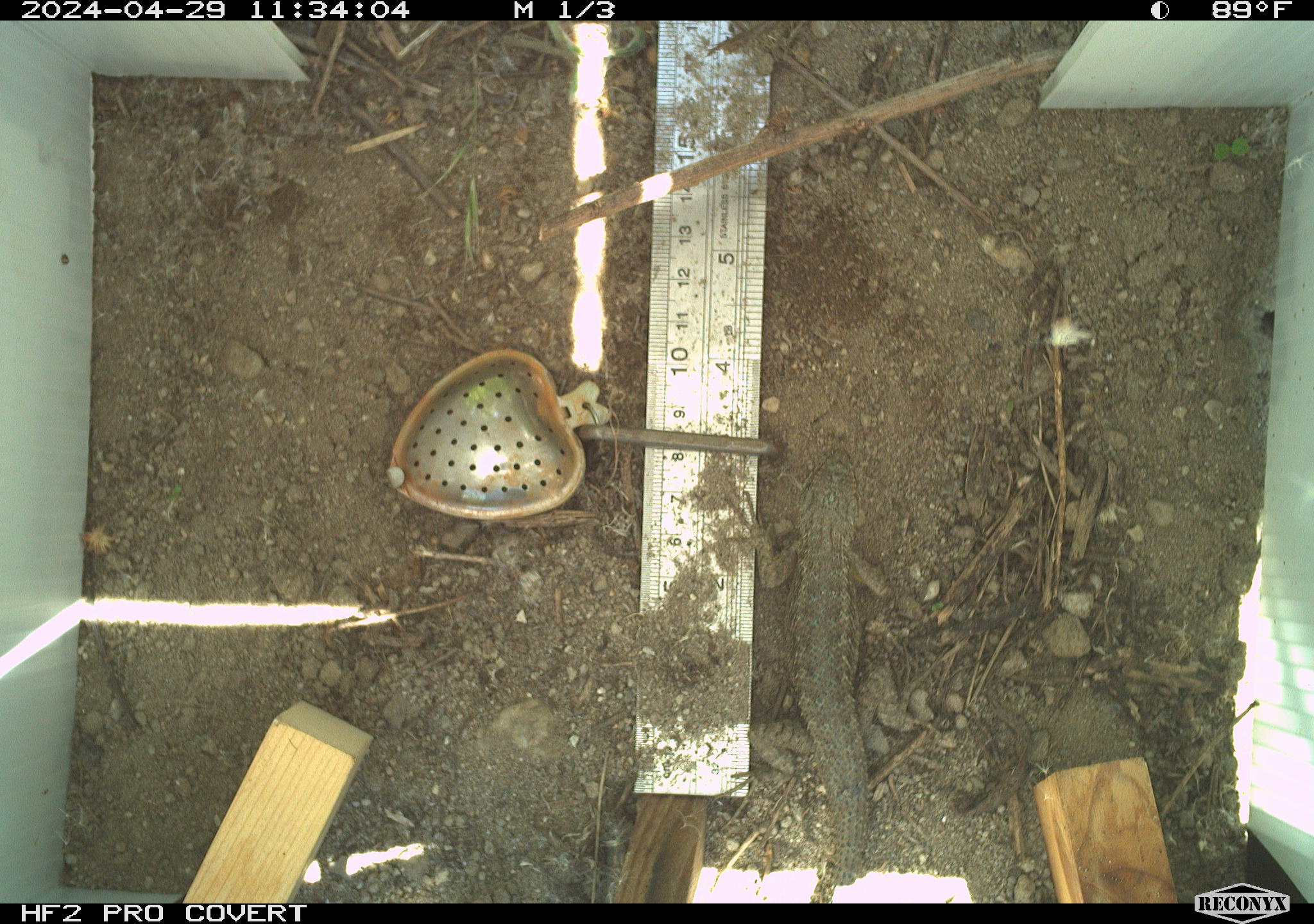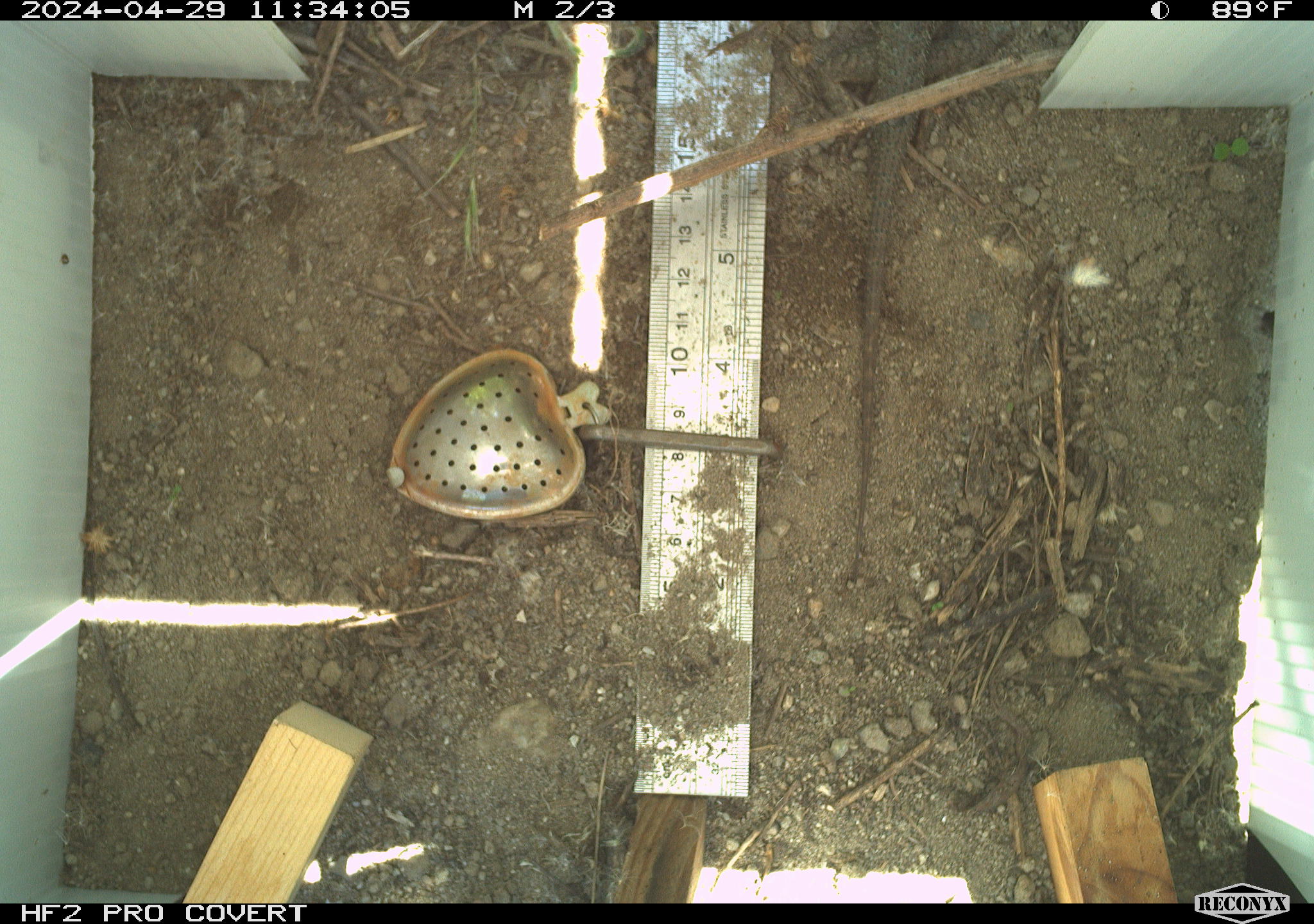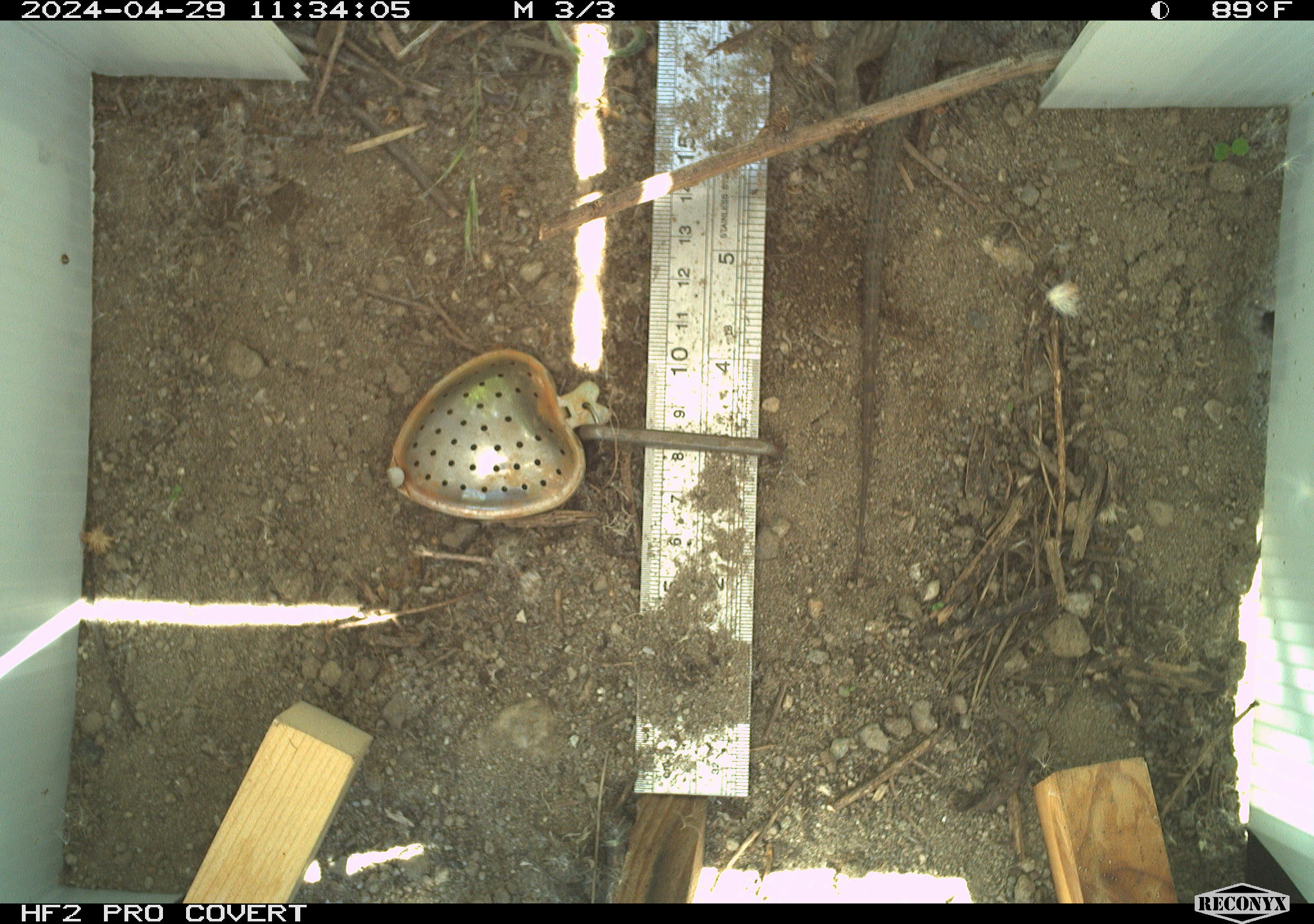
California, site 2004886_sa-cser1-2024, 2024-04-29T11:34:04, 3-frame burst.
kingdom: Animalia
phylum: Chordata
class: Reptilia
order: Squamata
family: Phrynosomatidae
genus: Sceloporus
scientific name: Sceloporus occidentalis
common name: western fence lizard